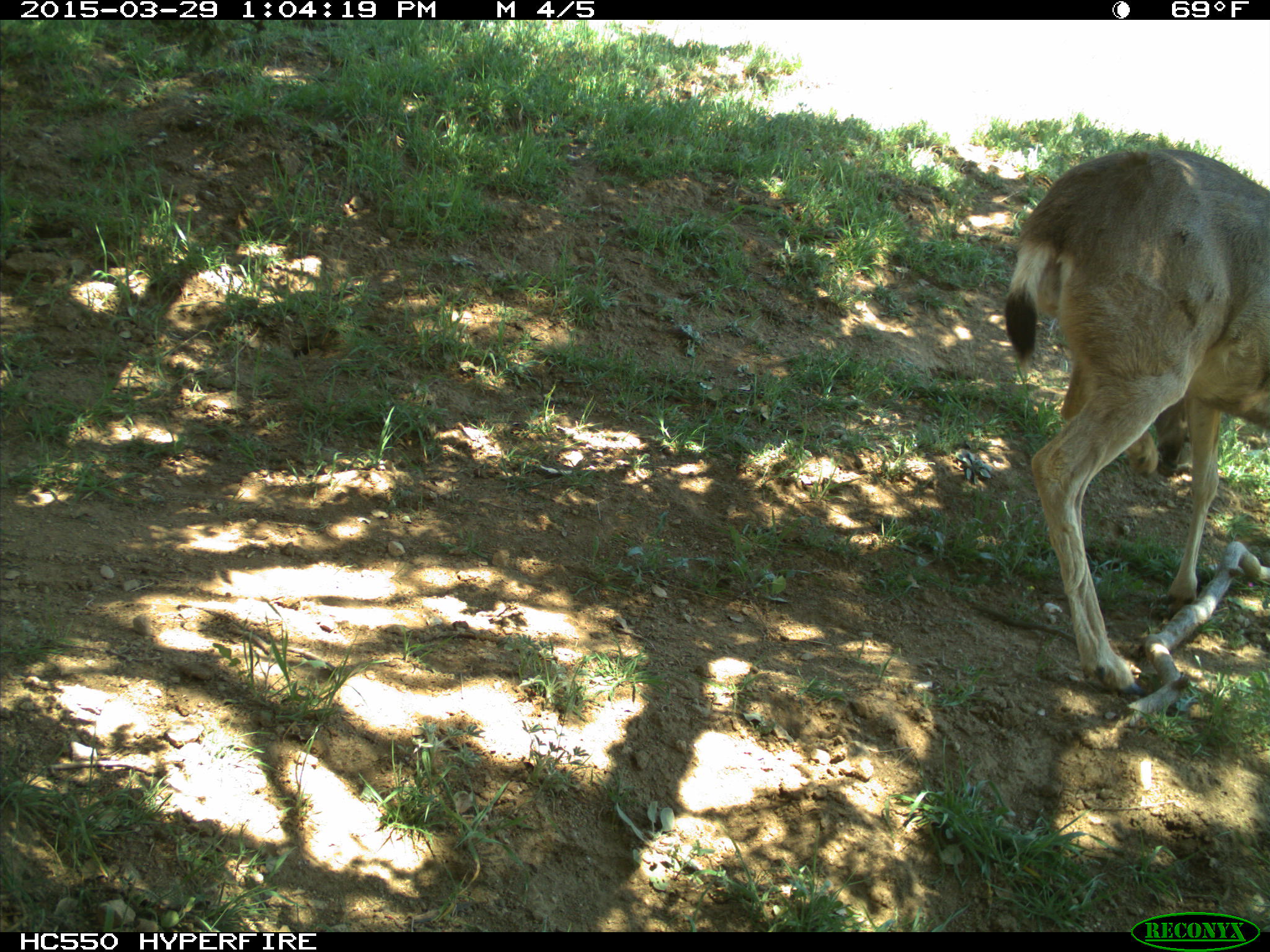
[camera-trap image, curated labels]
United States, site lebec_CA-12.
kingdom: Animalia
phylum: Chordata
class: Mammalia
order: Artiodactyla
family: Cervidae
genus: Odocoileus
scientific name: Odocoileus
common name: deer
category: unidentified deer